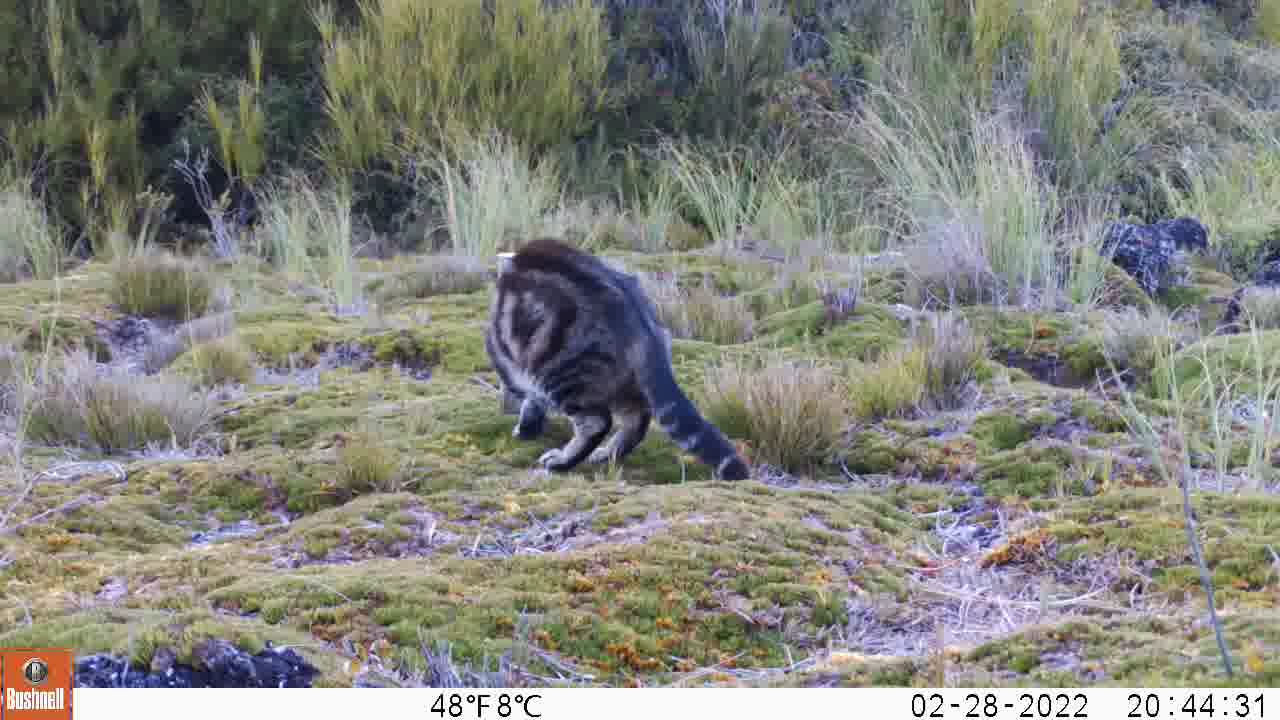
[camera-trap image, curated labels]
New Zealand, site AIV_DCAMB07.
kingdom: Animalia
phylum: Chordata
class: Mammalia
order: Carnivora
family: Felidae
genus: Felis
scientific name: Felis catus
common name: domestic cat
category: cat